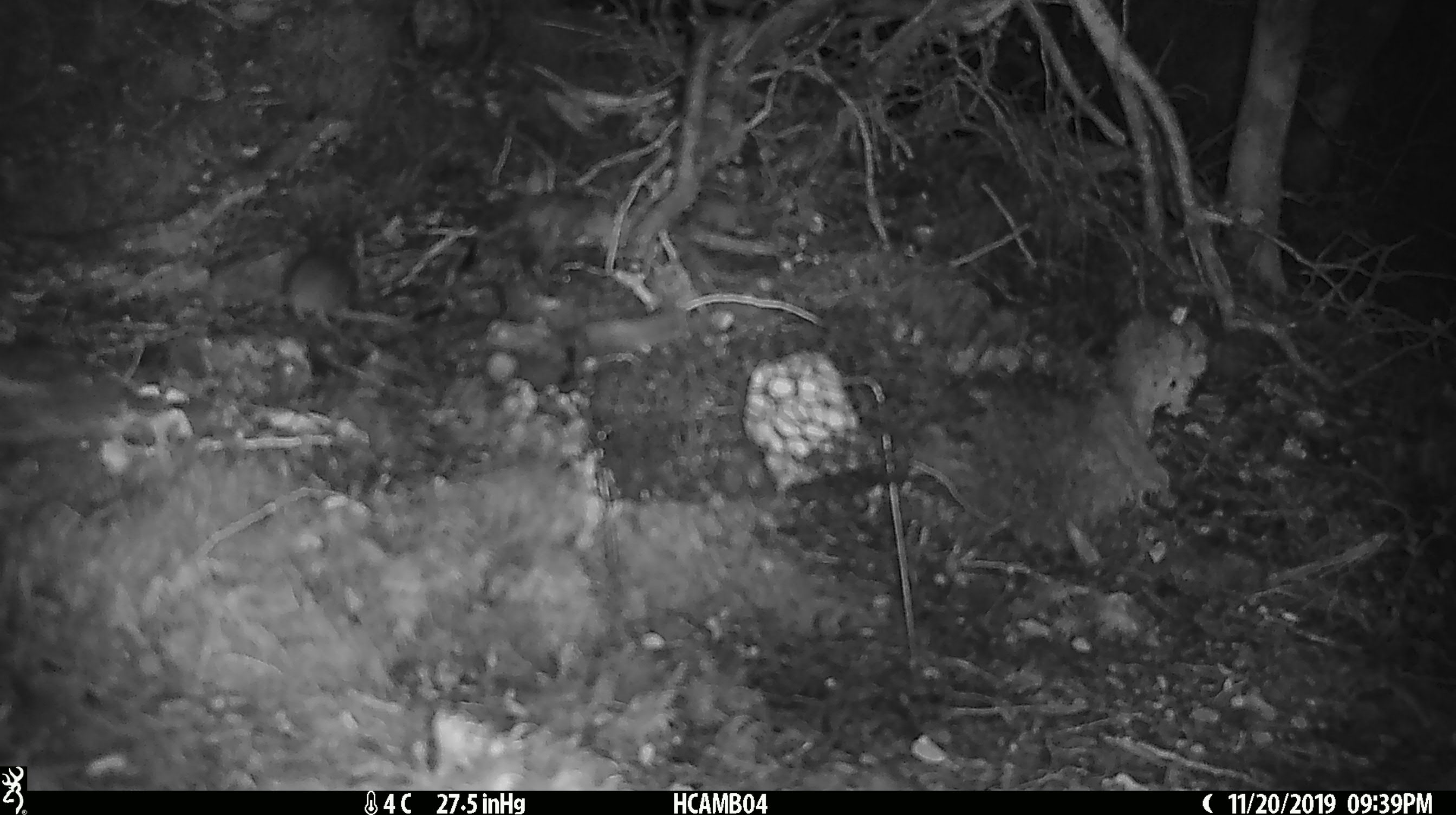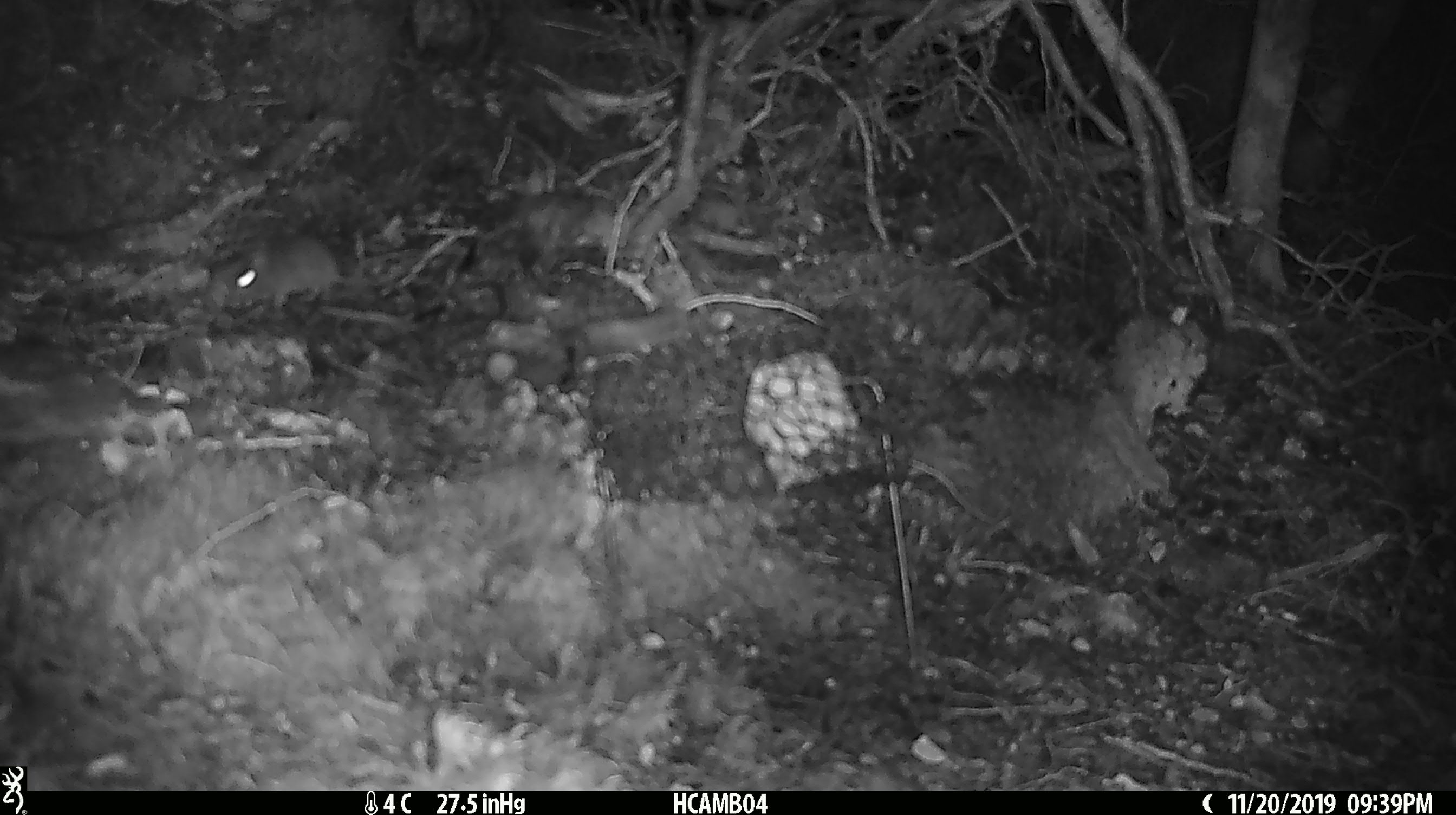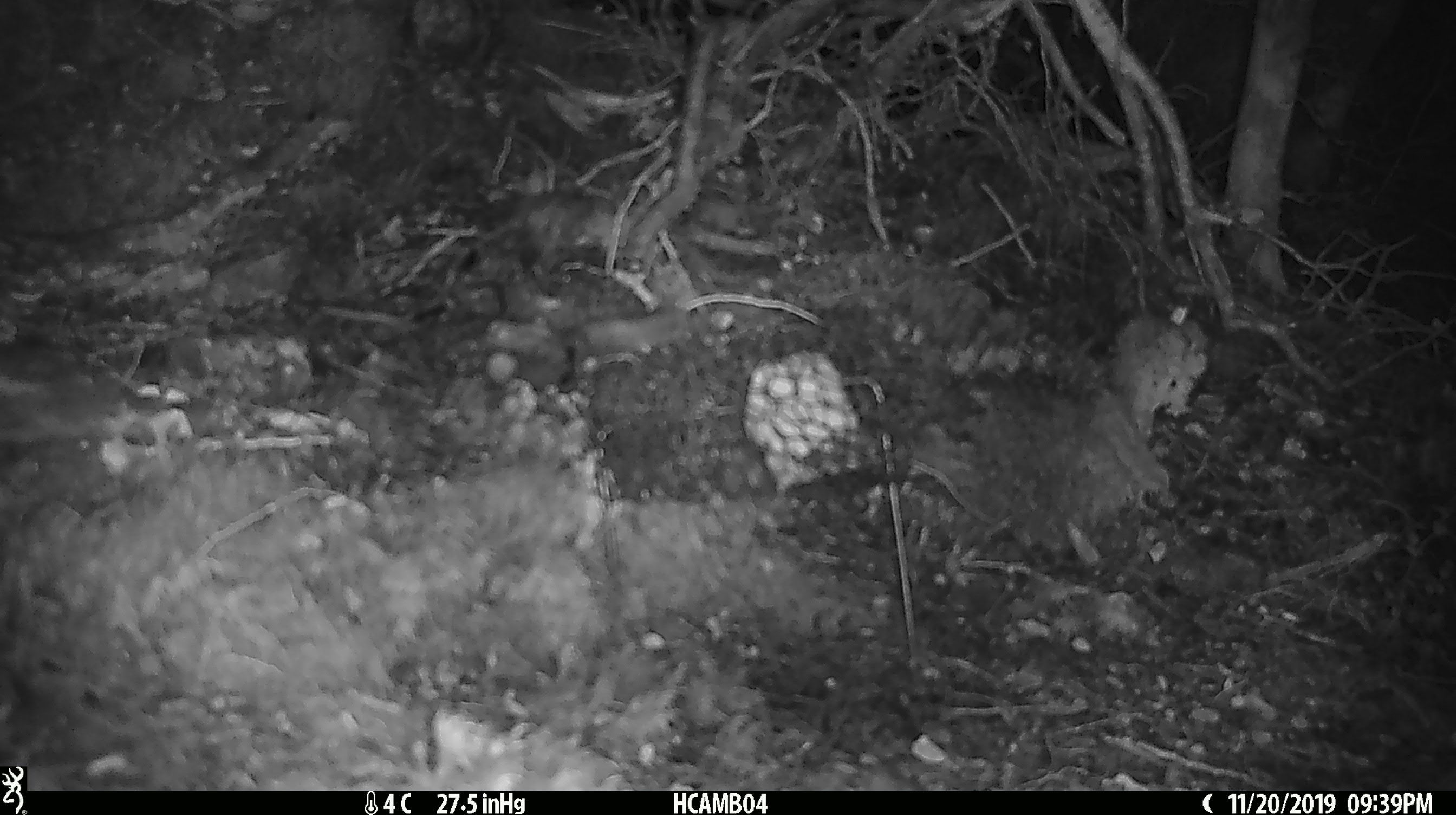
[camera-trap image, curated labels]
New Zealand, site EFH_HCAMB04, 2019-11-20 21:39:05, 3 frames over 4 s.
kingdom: Animalia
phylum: Chordata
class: Mammalia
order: Rodentia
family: Muridae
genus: Mus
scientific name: Mus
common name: mouse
Mouse (Mus).